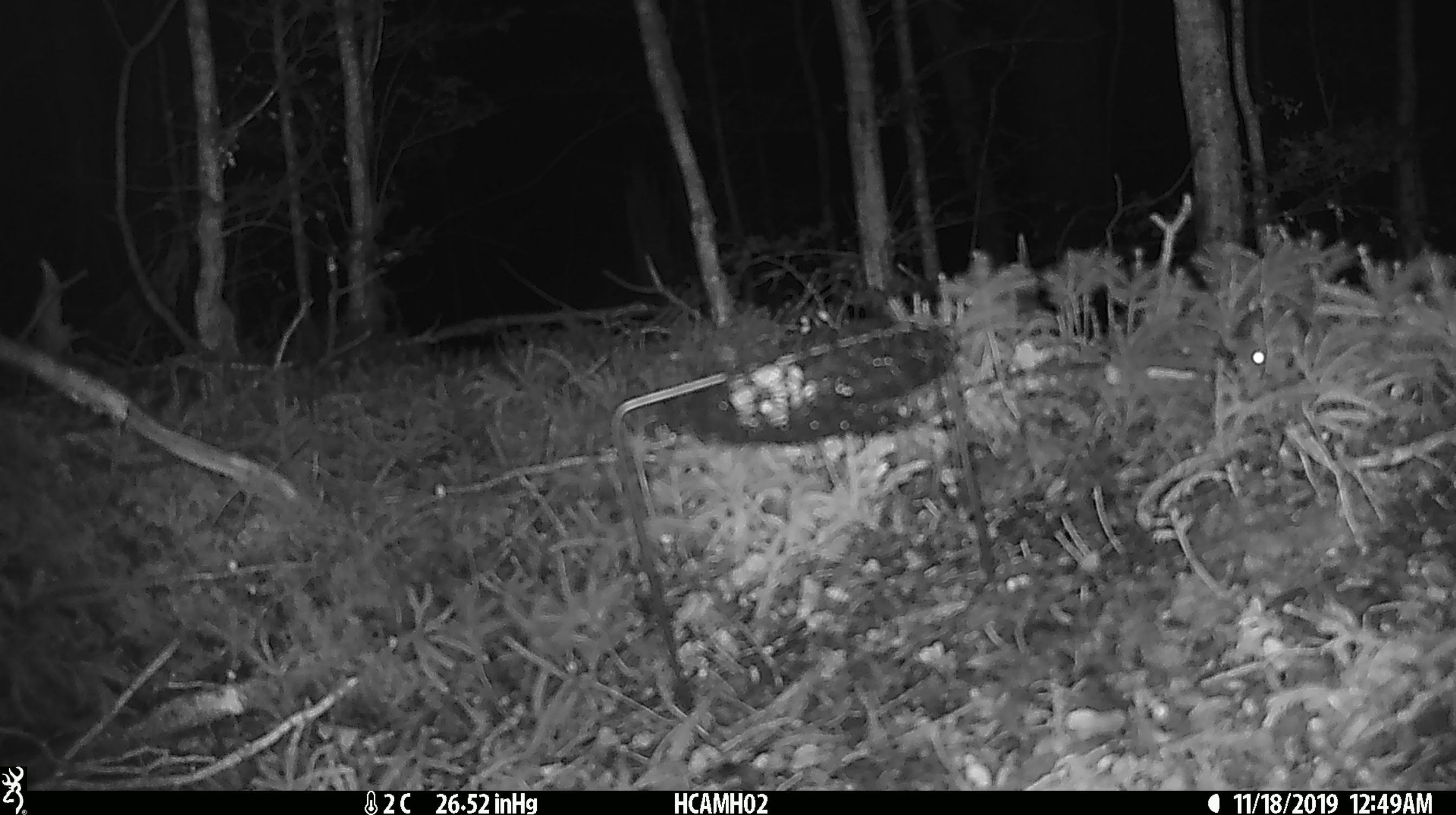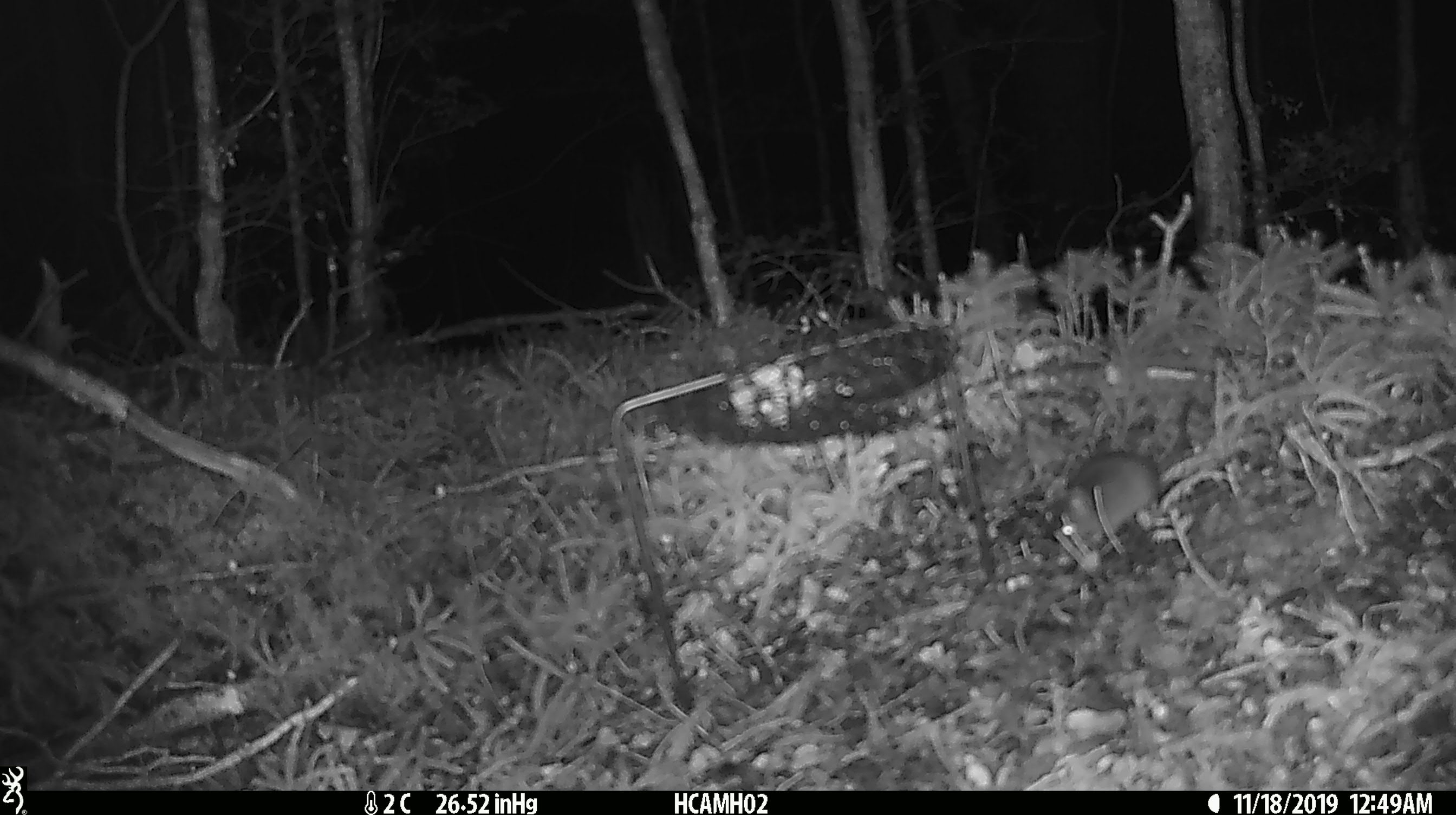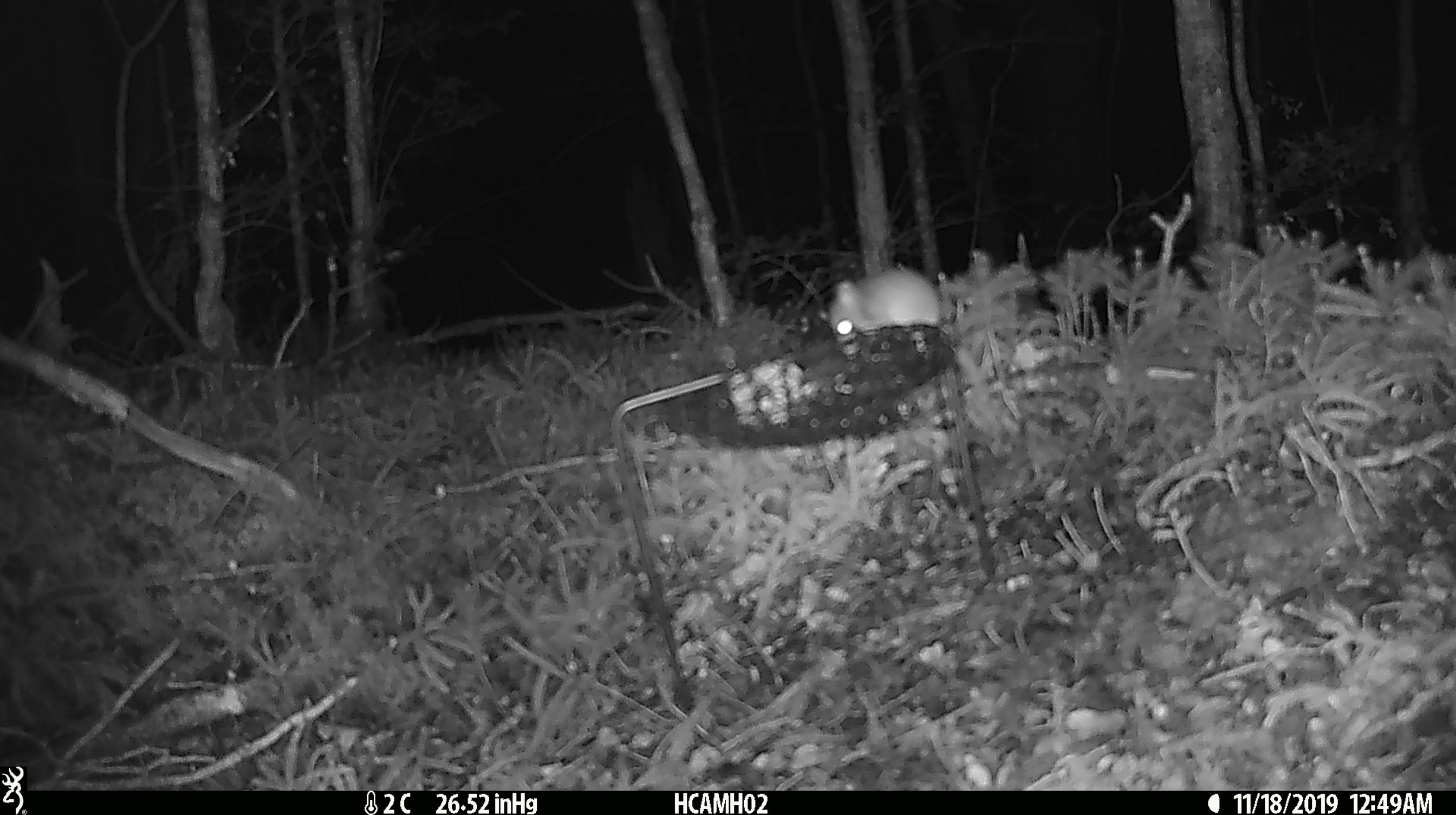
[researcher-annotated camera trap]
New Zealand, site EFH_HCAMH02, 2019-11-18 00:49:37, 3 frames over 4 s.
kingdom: Animalia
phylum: Chordata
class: Mammalia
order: Rodentia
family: Muridae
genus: Mus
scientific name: Mus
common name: mouse